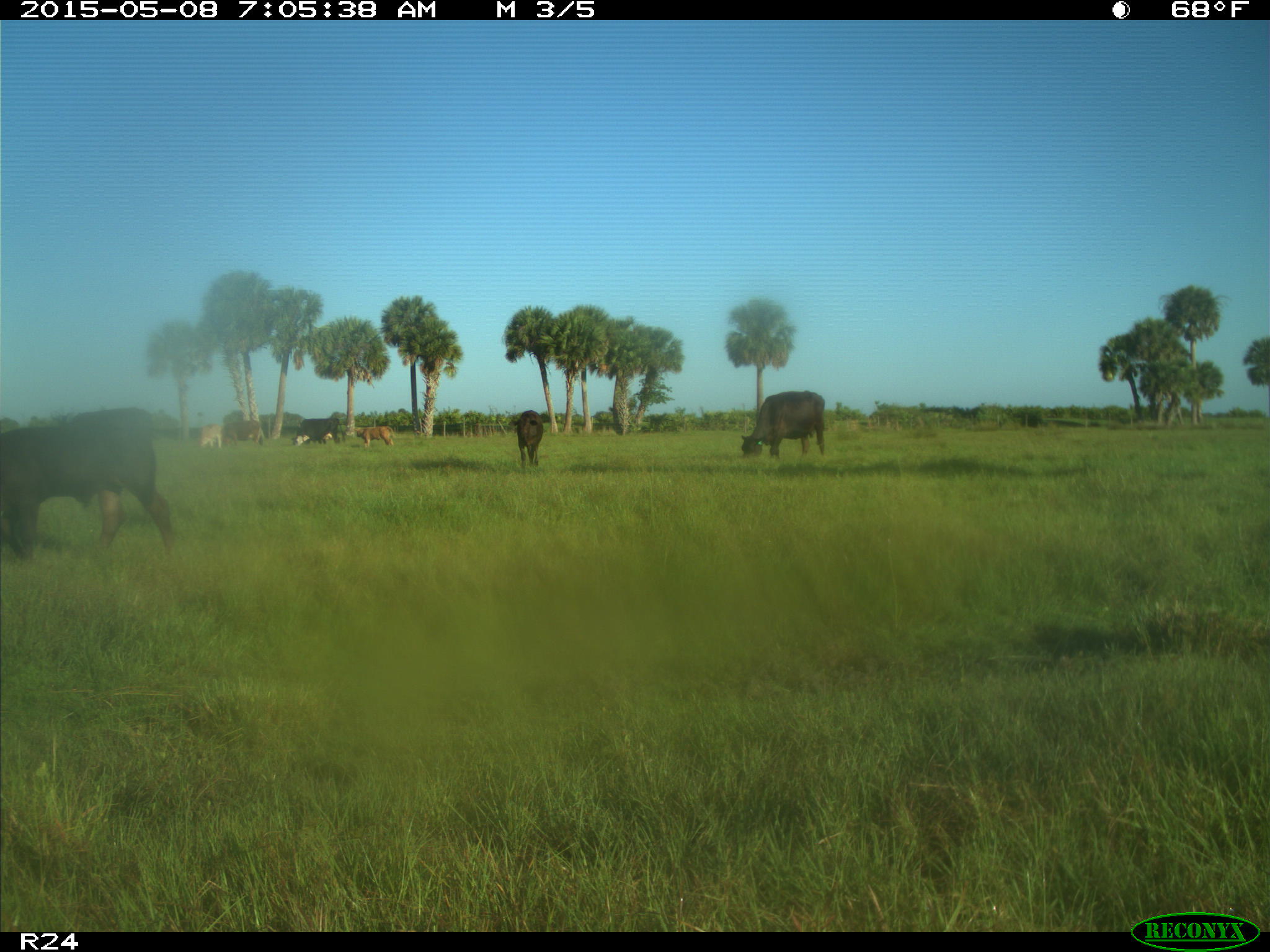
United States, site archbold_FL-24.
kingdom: Animalia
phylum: Chordata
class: Mammalia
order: Artiodactyla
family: Bovidae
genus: Bos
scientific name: Bos taurus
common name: domestic cow